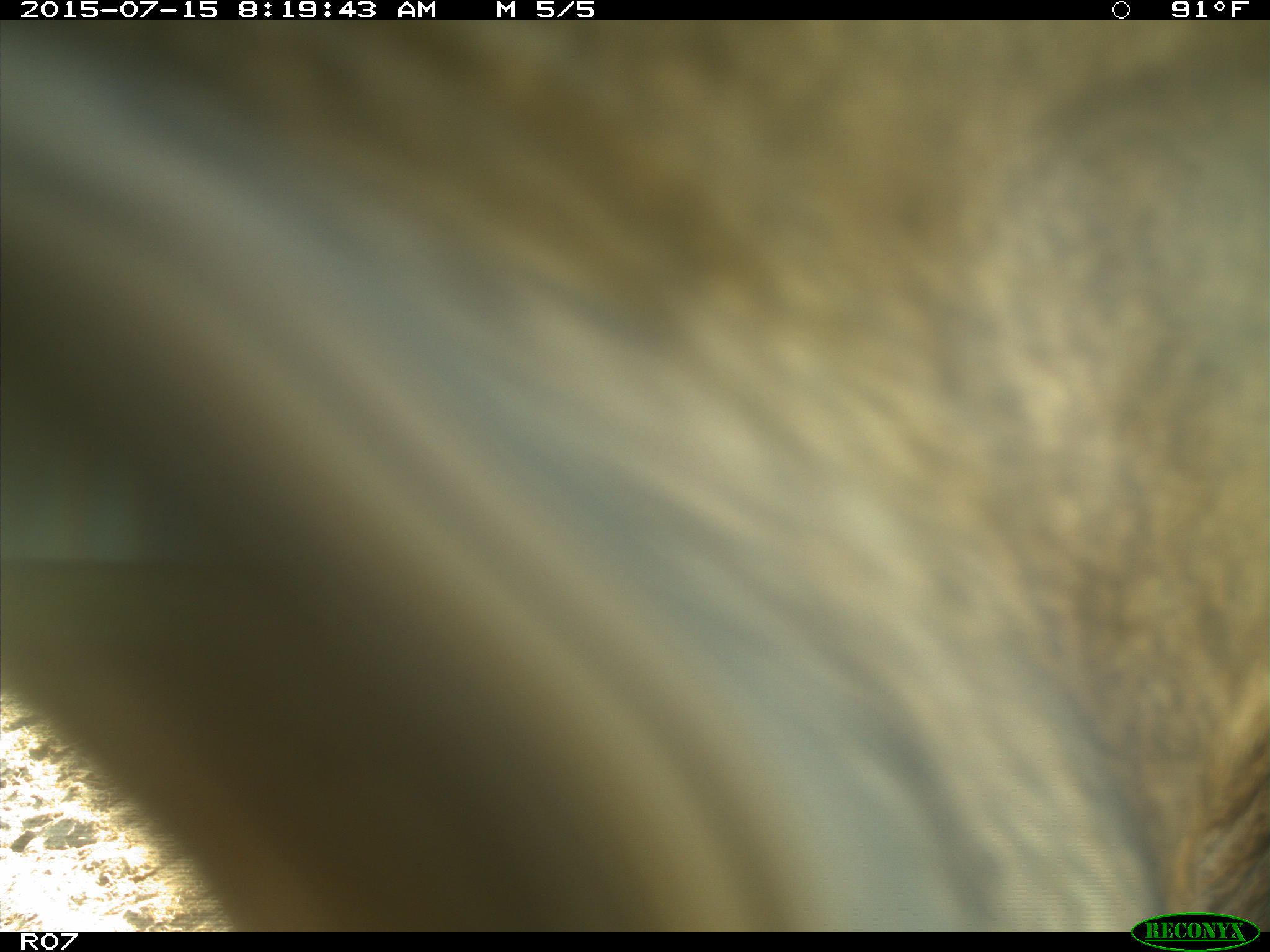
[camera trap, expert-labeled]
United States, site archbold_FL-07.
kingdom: Animalia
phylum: Chordata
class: Mammalia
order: Artiodactyla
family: Bovidae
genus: Bos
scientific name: Bos taurus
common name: domestic cow